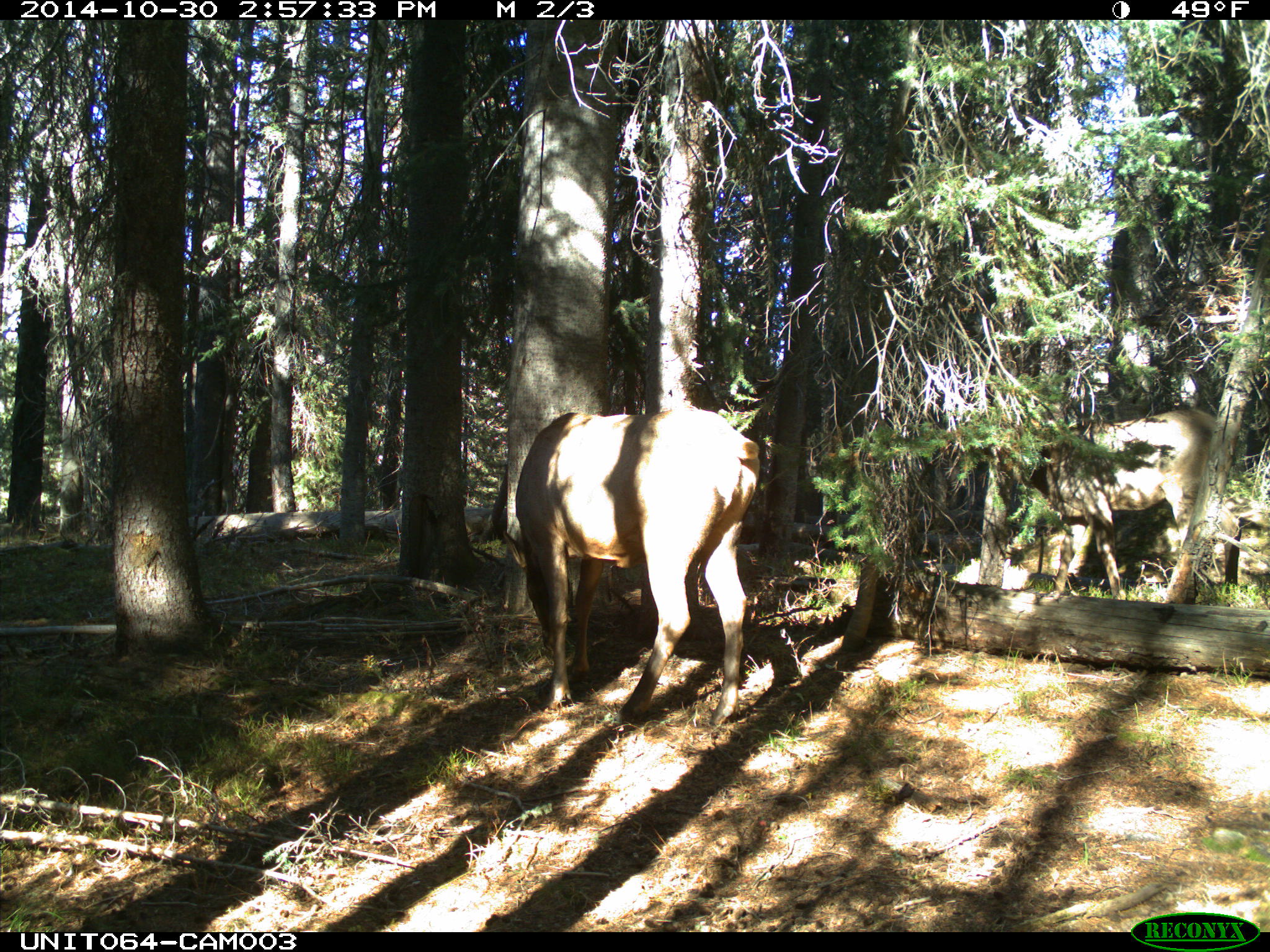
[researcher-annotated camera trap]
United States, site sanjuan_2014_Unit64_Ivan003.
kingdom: Animalia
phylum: Chordata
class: Mammalia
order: Artiodactyla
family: Cervidae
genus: Cervus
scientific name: Cervus elaphus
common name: red deer